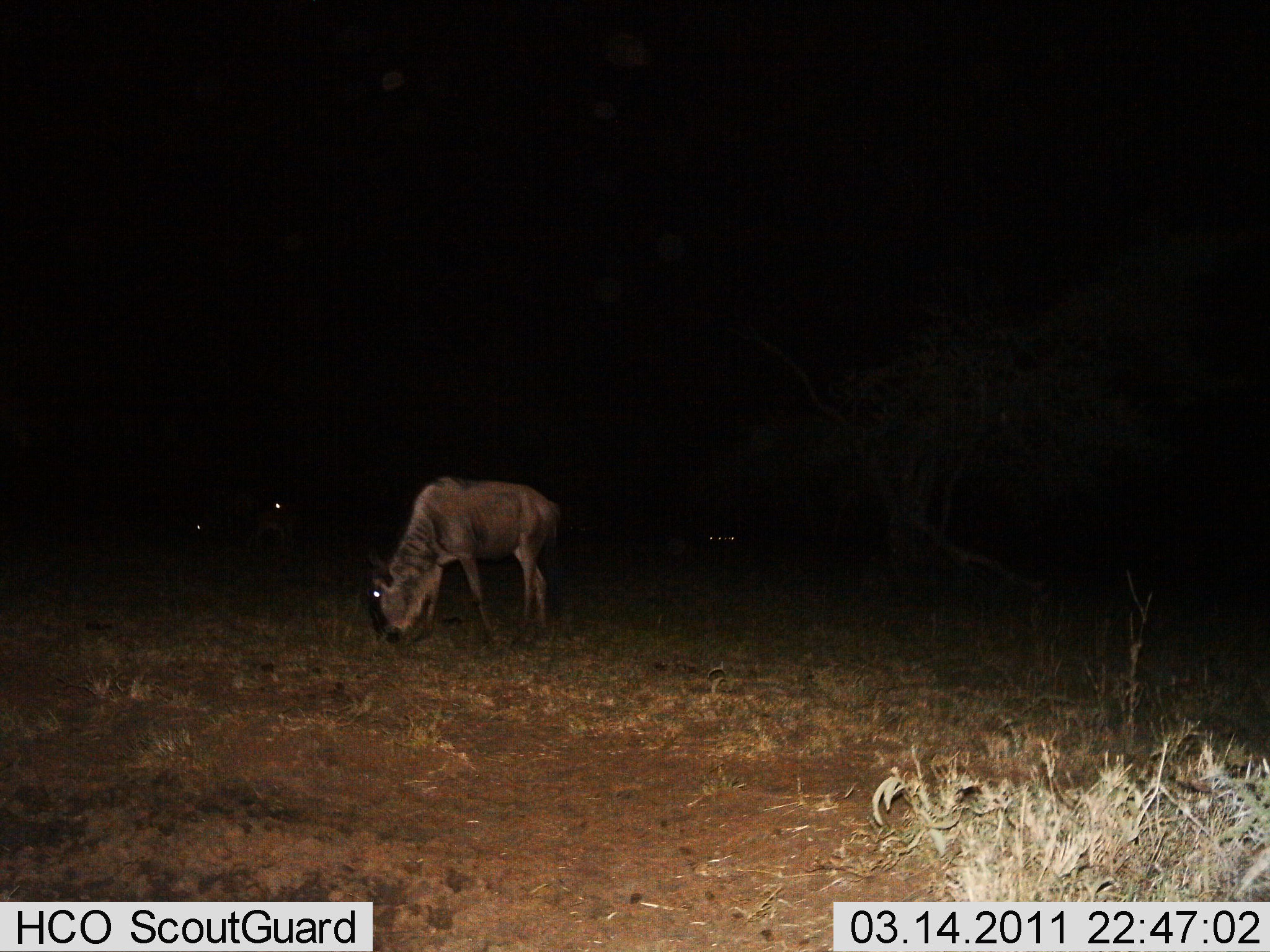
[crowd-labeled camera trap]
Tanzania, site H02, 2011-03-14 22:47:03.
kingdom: Animalia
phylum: Chordata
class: Mammalia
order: Artiodactyla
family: Bovidae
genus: Connochaetes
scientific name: Connochaetes taurinus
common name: blue wildebeest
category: wildebeest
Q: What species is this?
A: Wildebeest (blue wildebeest) (Connochaetes taurinus).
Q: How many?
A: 1.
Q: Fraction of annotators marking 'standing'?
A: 21%.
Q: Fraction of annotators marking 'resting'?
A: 7%.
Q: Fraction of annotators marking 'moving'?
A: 7%.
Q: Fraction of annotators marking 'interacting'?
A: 0%.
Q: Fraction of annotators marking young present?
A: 0%.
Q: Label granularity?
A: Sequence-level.